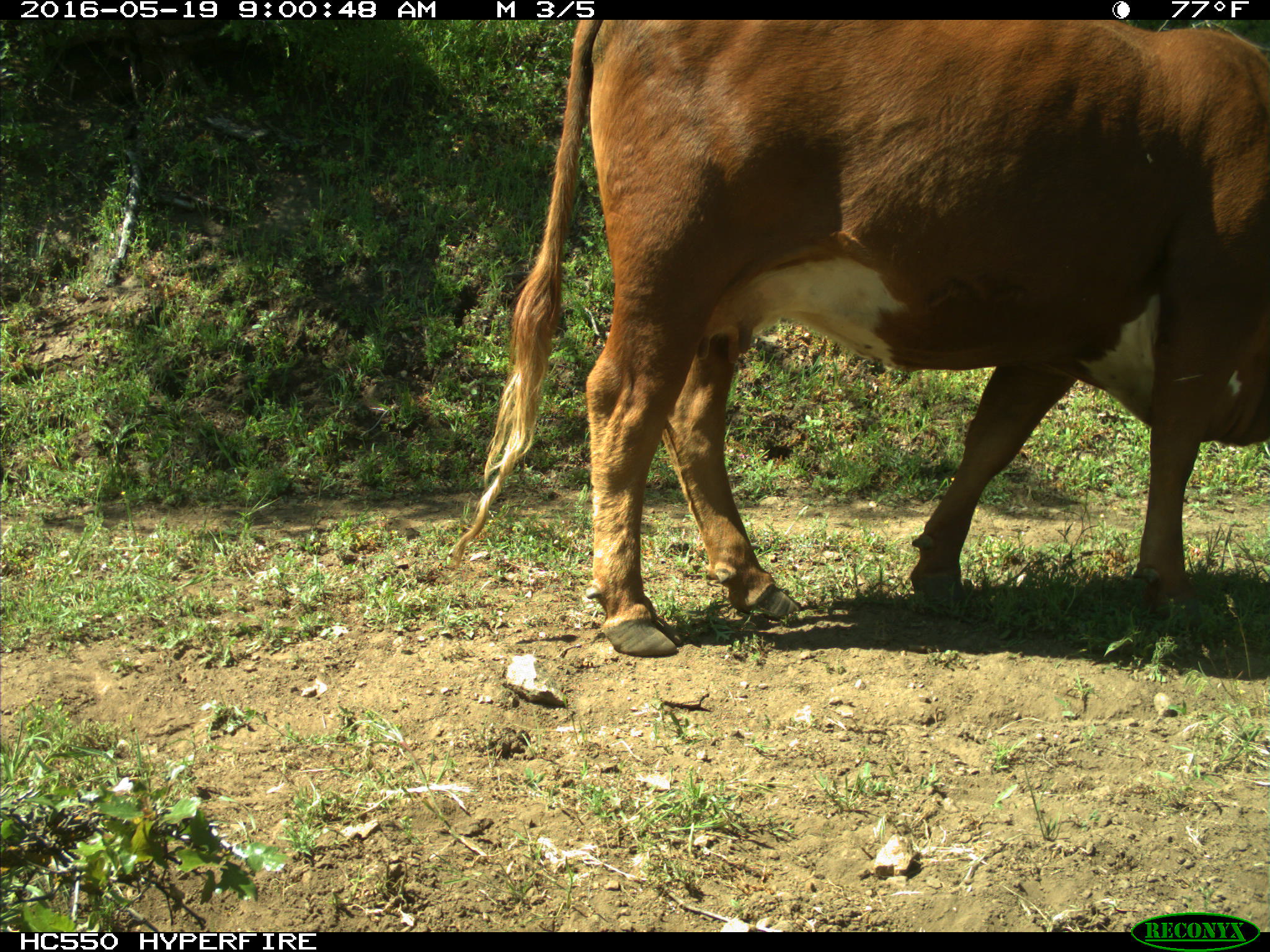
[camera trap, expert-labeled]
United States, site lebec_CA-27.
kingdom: Animalia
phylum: Chordata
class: Mammalia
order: Artiodactyla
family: Bovidae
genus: Bos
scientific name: Bos taurus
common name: domestic cow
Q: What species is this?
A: Bos taurus (domestic cow).